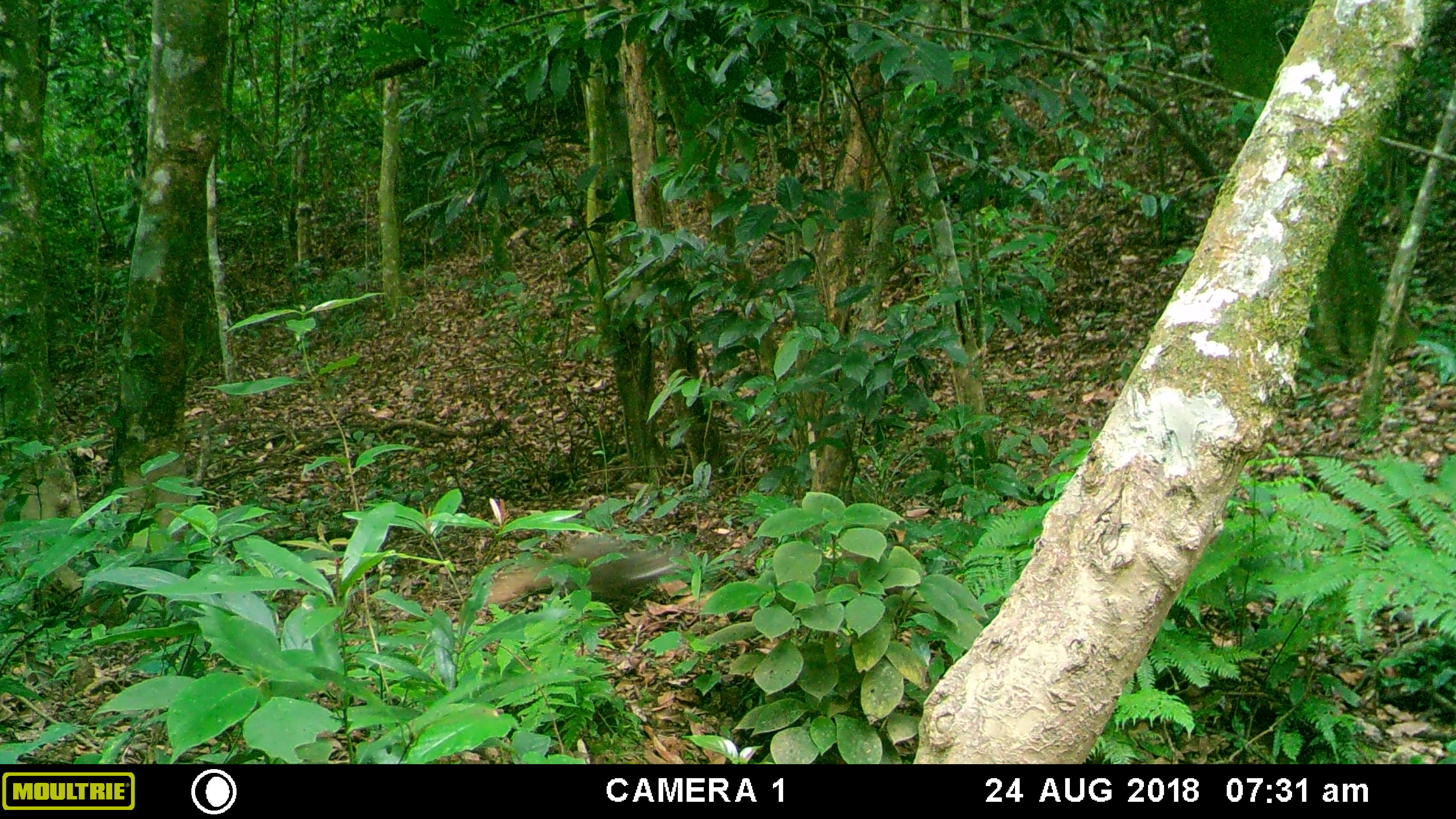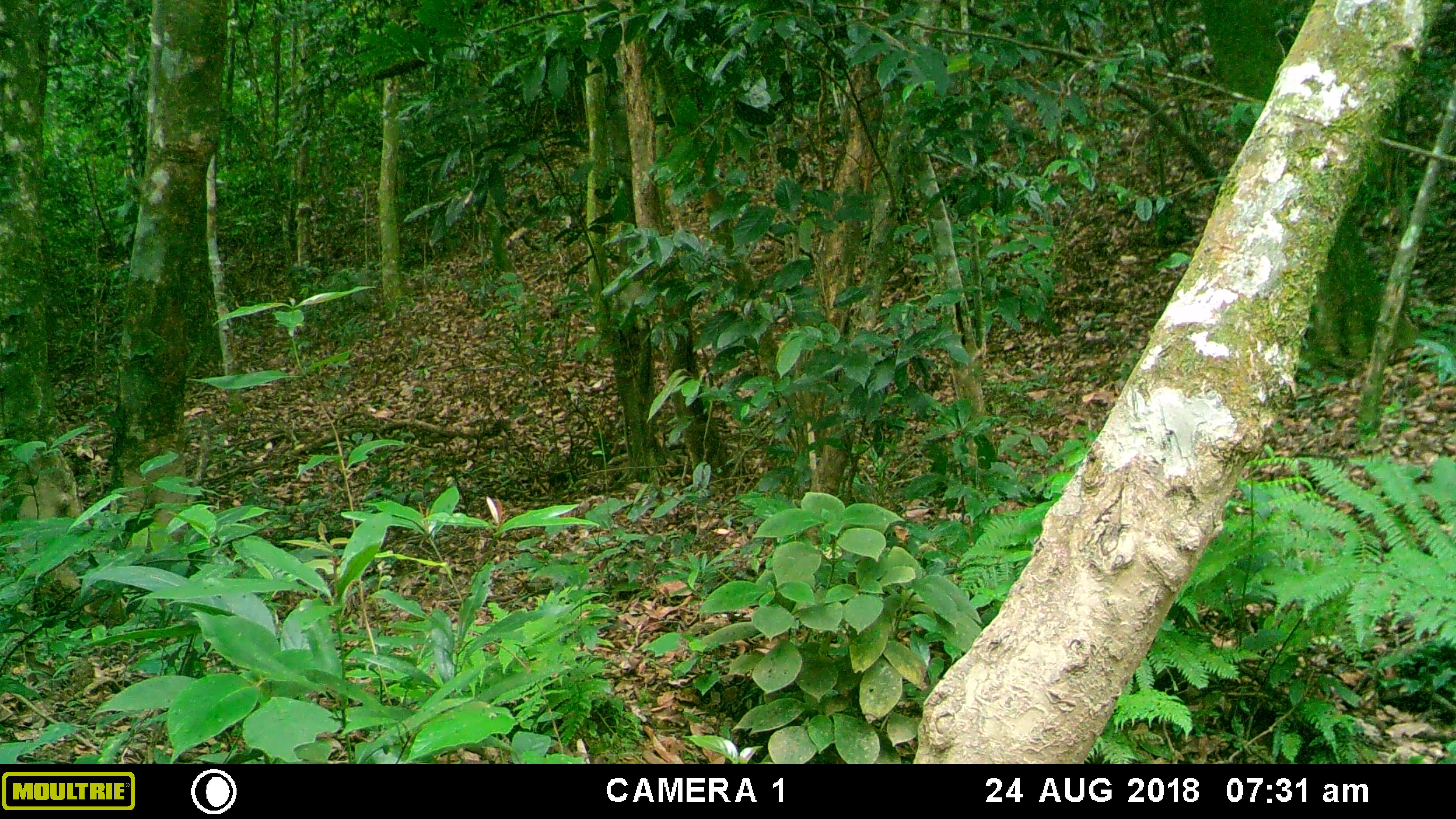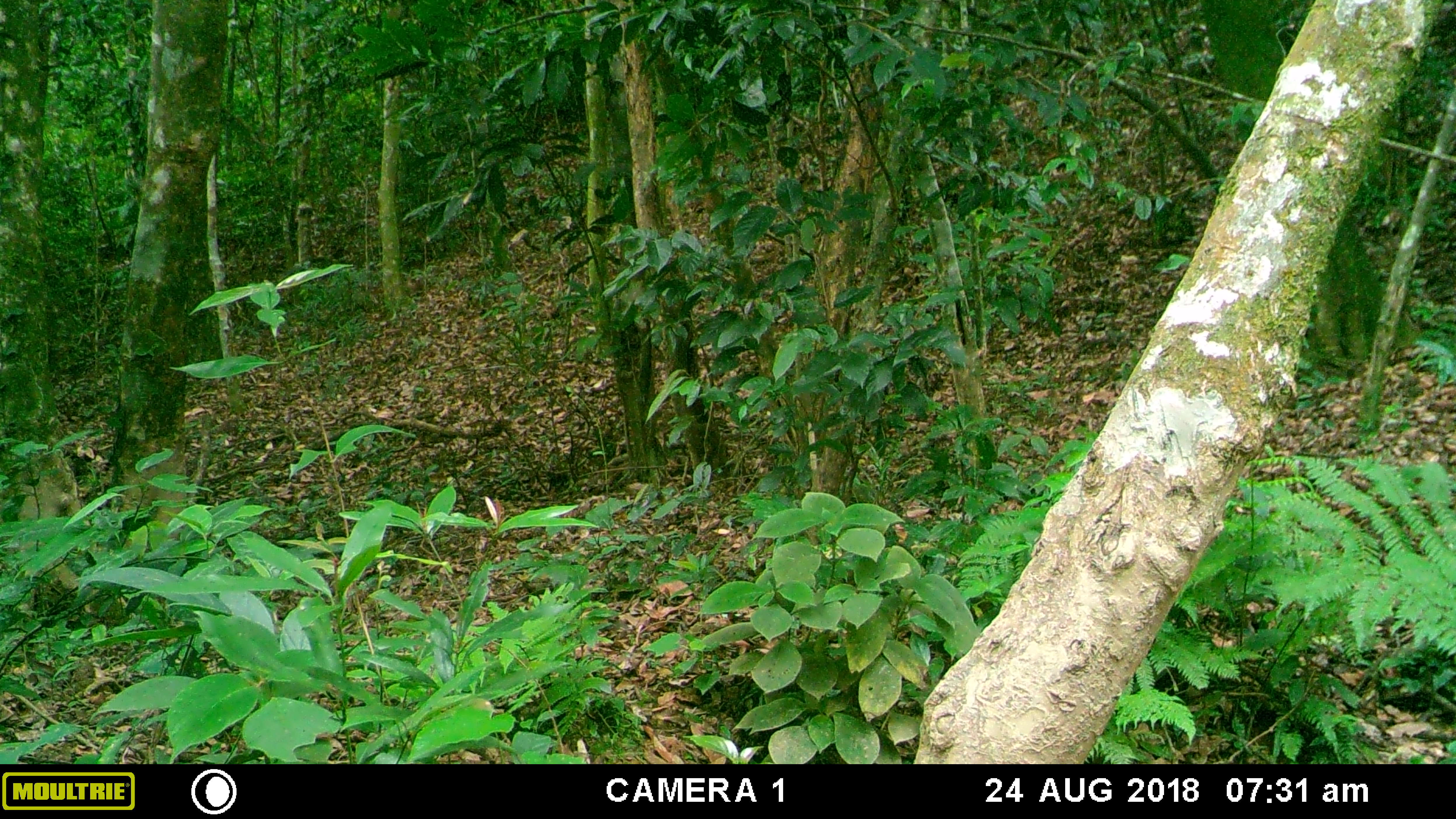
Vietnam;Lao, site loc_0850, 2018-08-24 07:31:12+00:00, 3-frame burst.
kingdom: Animalia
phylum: Chordata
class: Mammalia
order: Carnivora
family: Herpestidae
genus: Urva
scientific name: Urva urva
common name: crab-eating mongoose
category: crab eating mongoose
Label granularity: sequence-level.